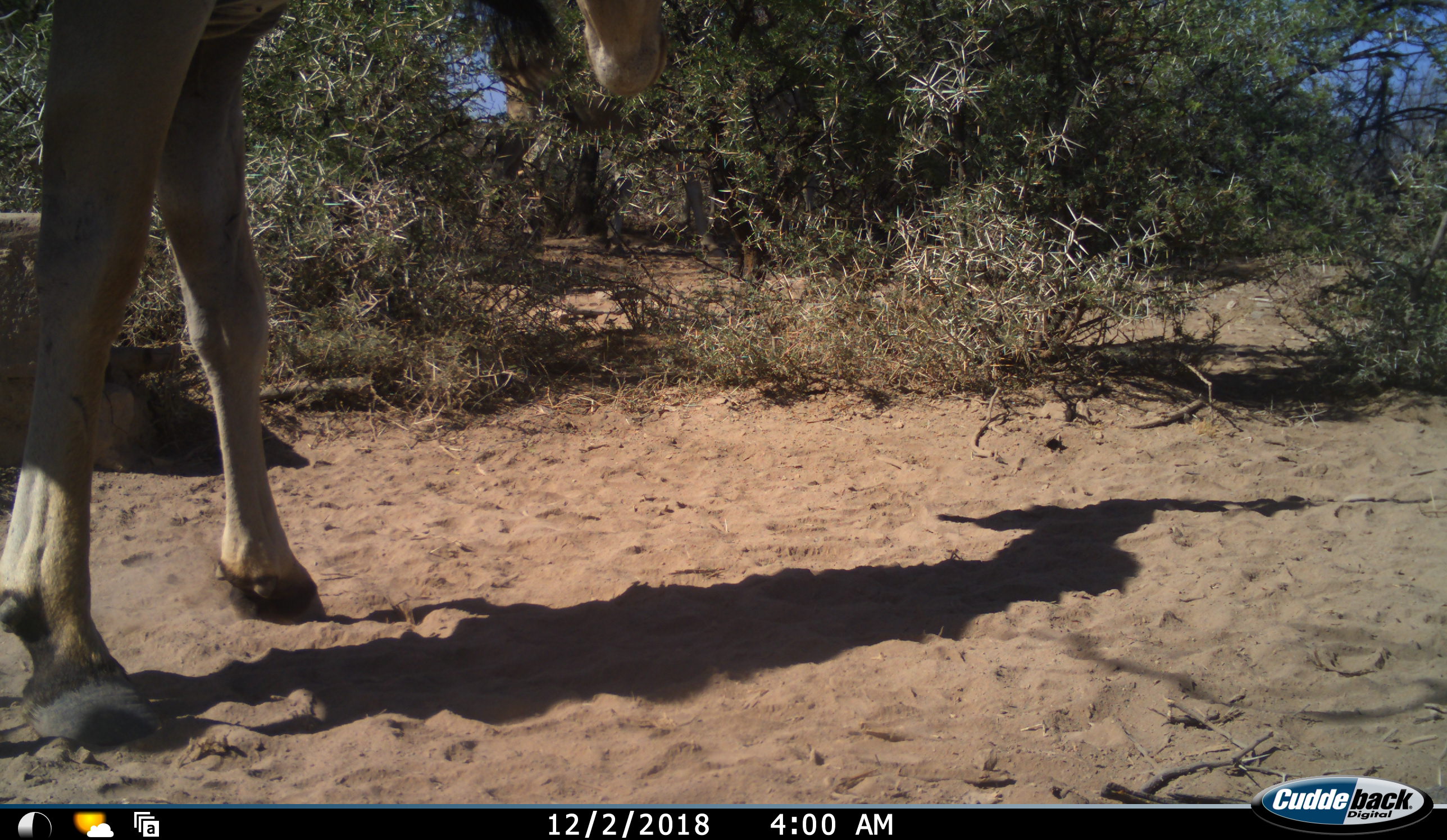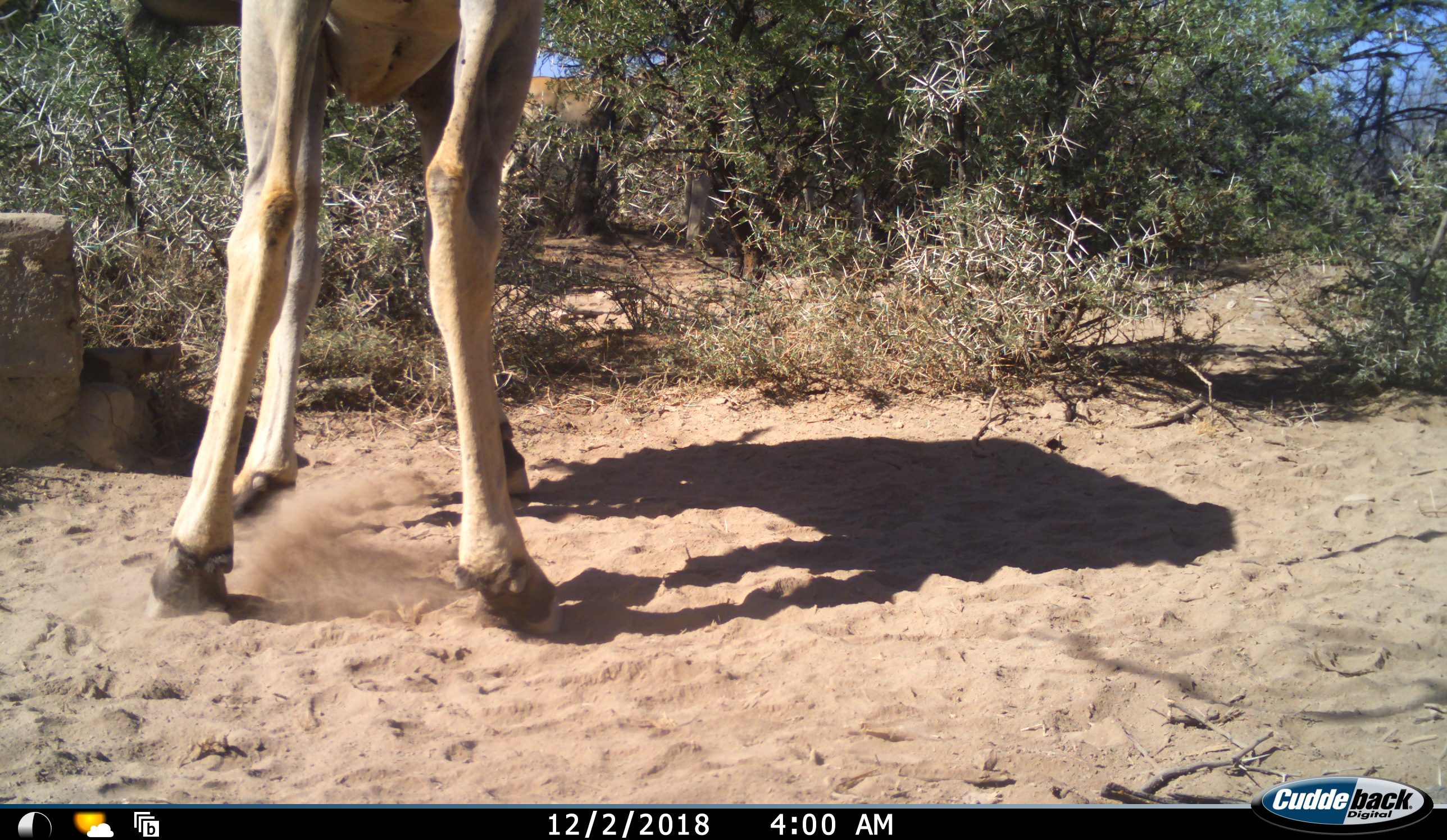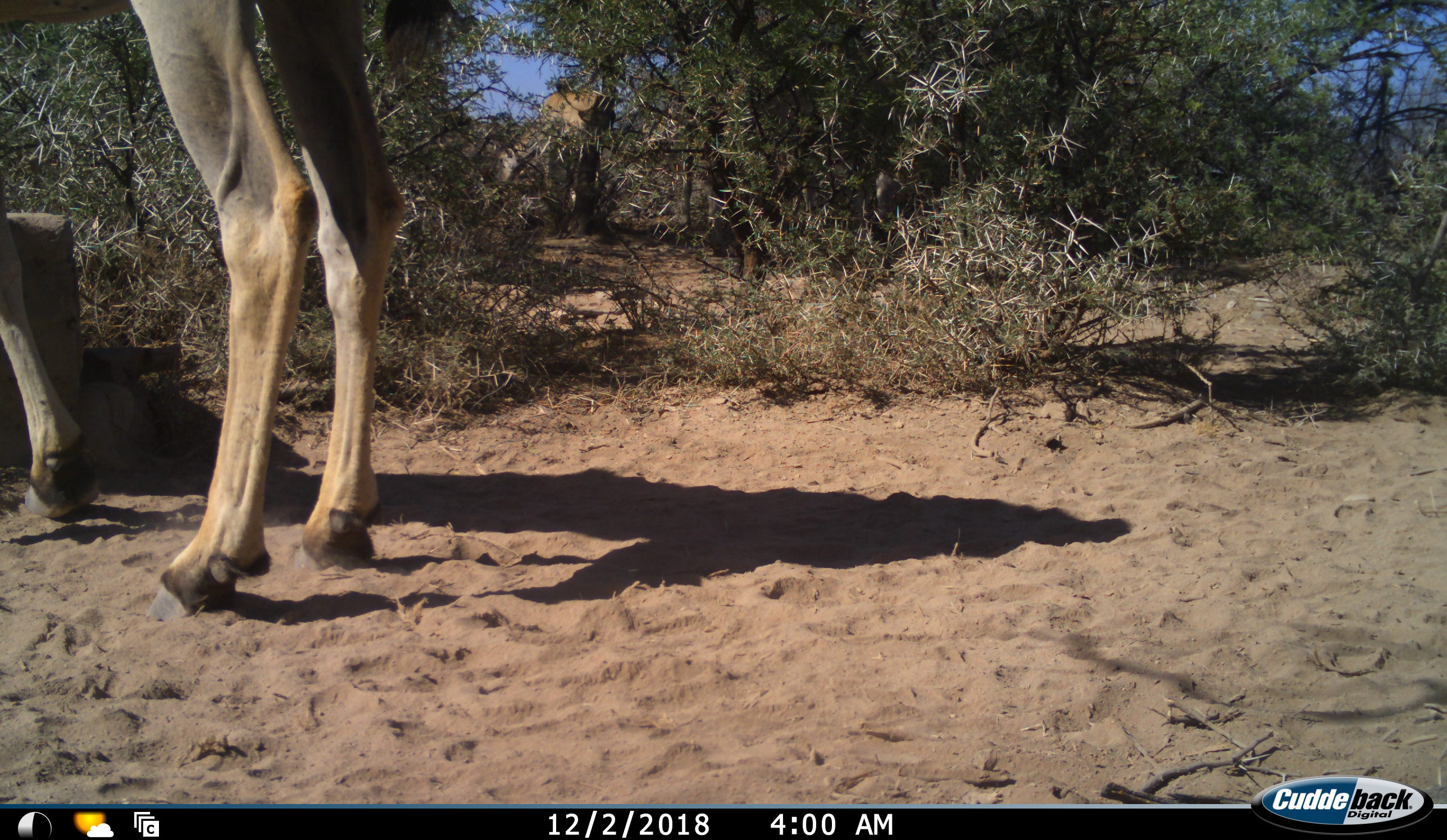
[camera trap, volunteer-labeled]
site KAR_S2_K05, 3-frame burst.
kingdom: Animalia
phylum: Chordata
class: Mammalia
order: Artiodactyla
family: Bovidae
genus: Tragelaphus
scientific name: Tragelaphus oryx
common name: eland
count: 2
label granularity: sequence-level